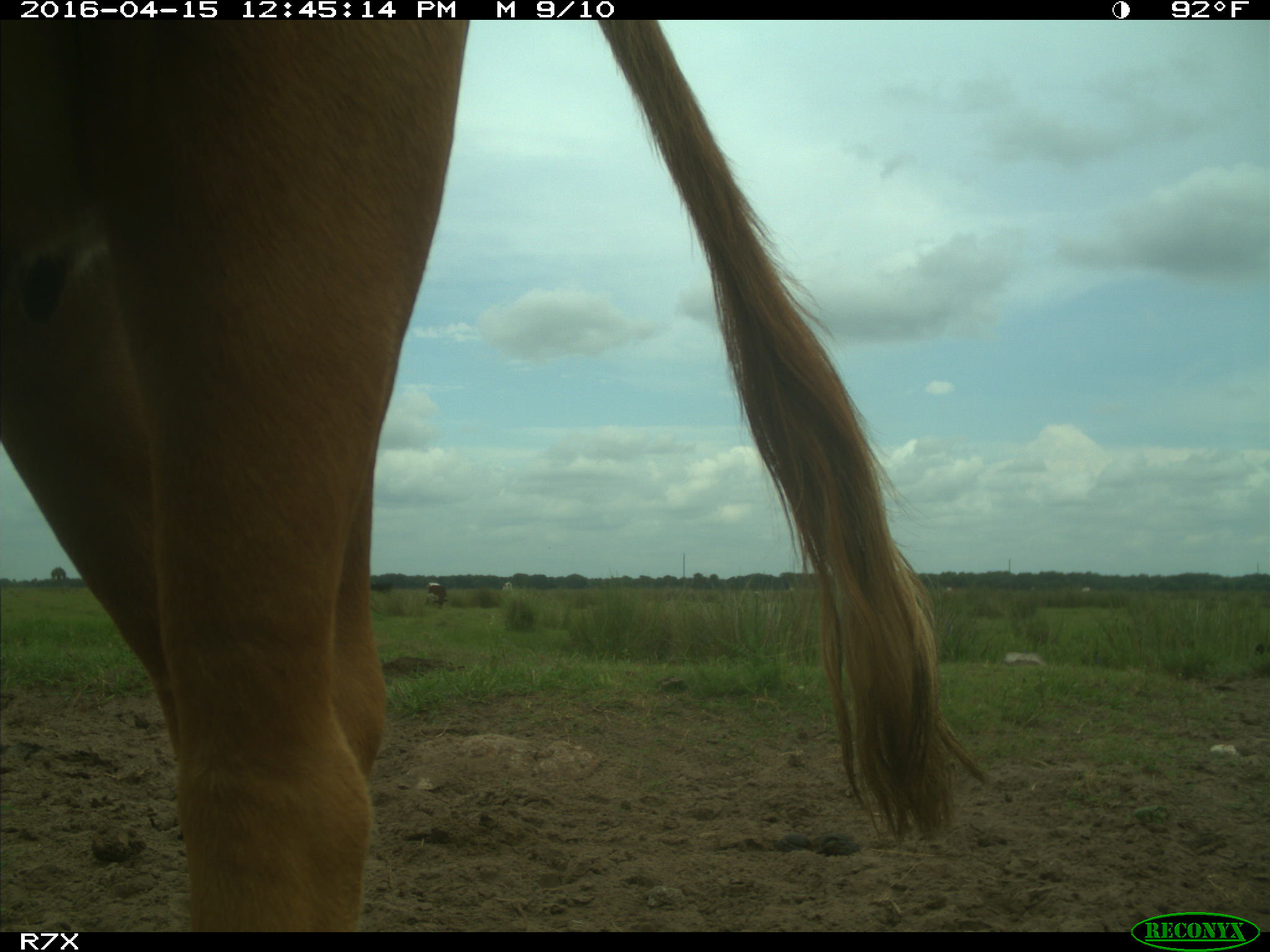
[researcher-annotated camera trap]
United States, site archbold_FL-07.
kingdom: Animalia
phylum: Chordata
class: Mammalia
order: Artiodactyla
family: Bovidae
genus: Bos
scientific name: Bos taurus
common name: domestic cow